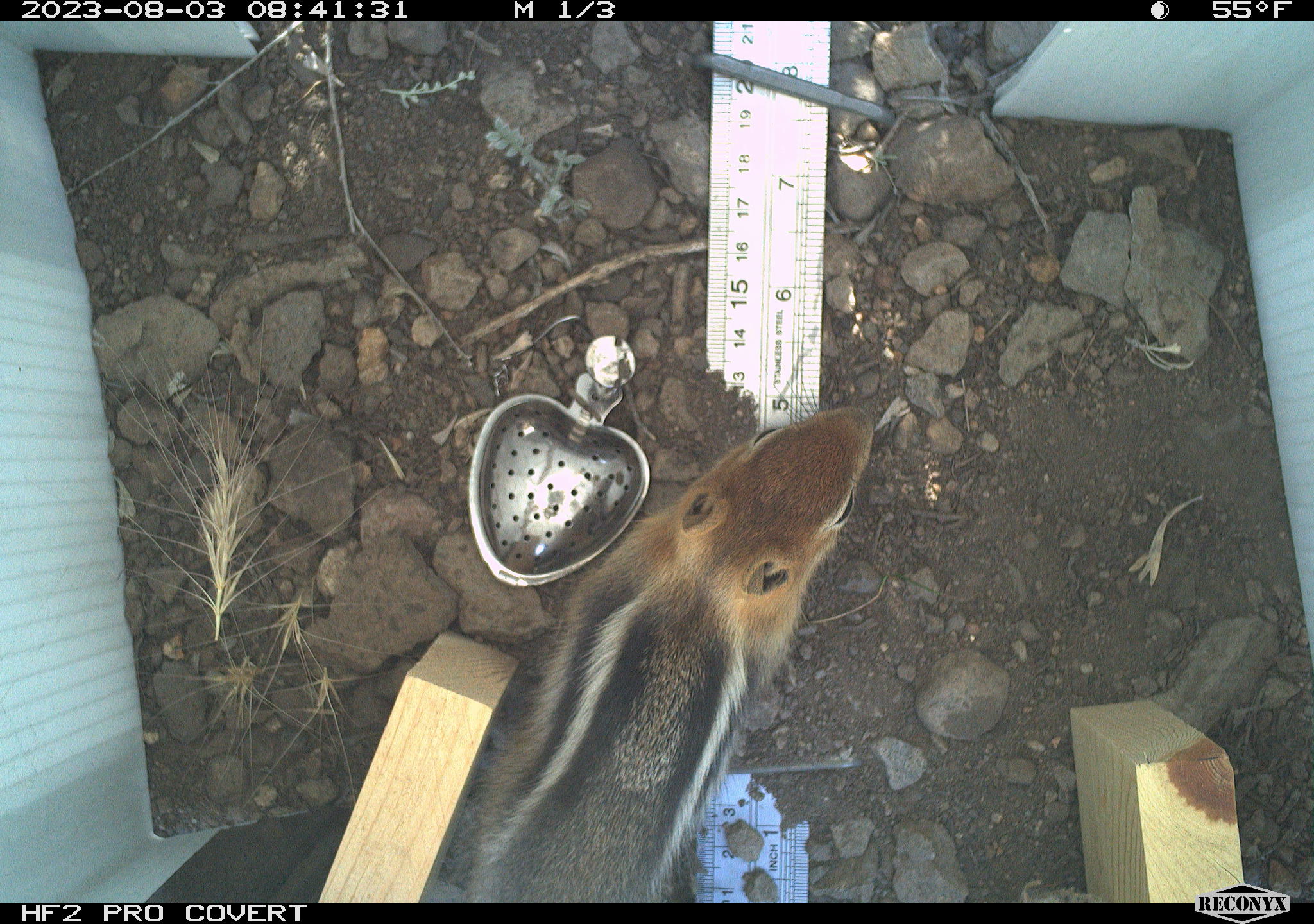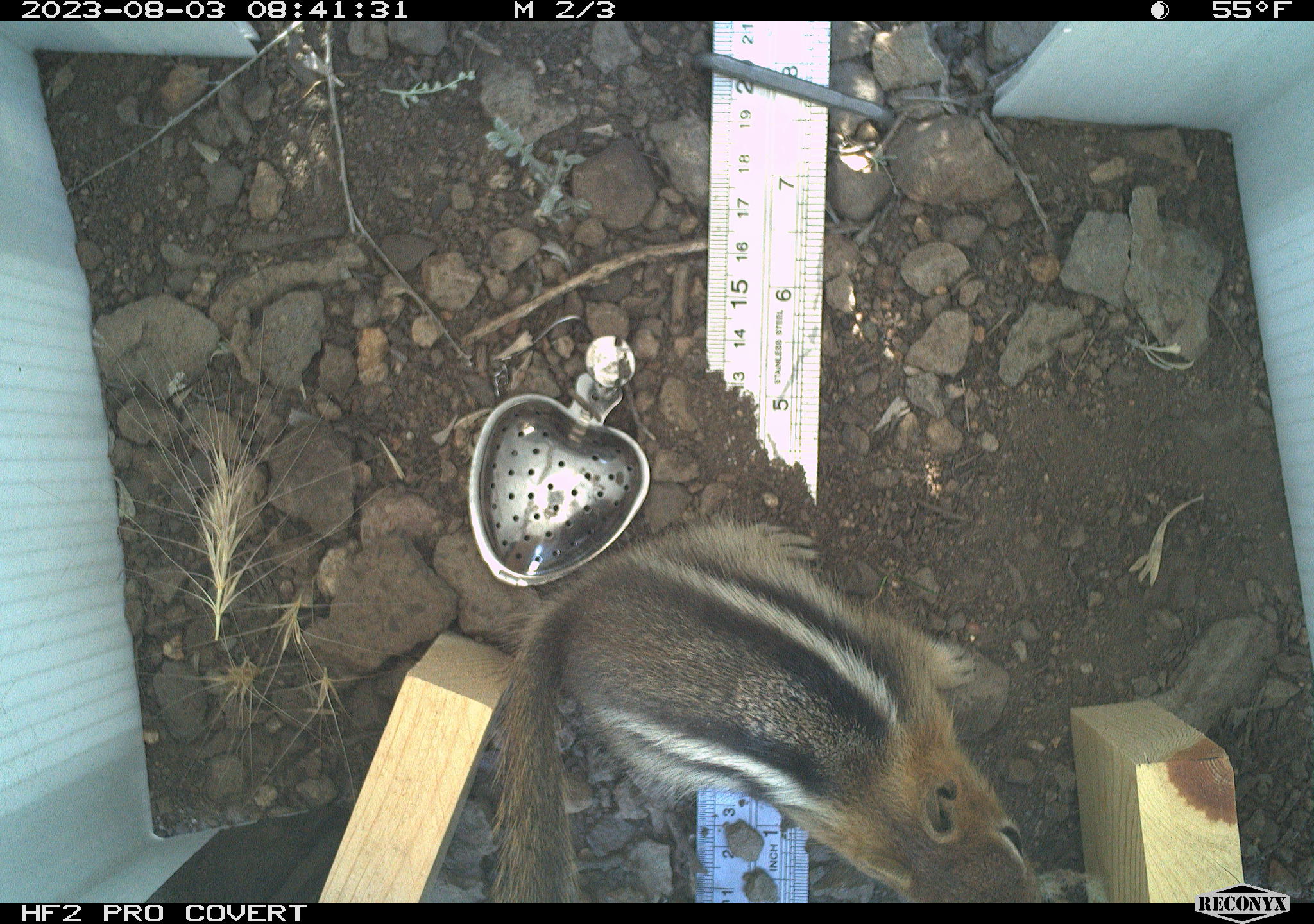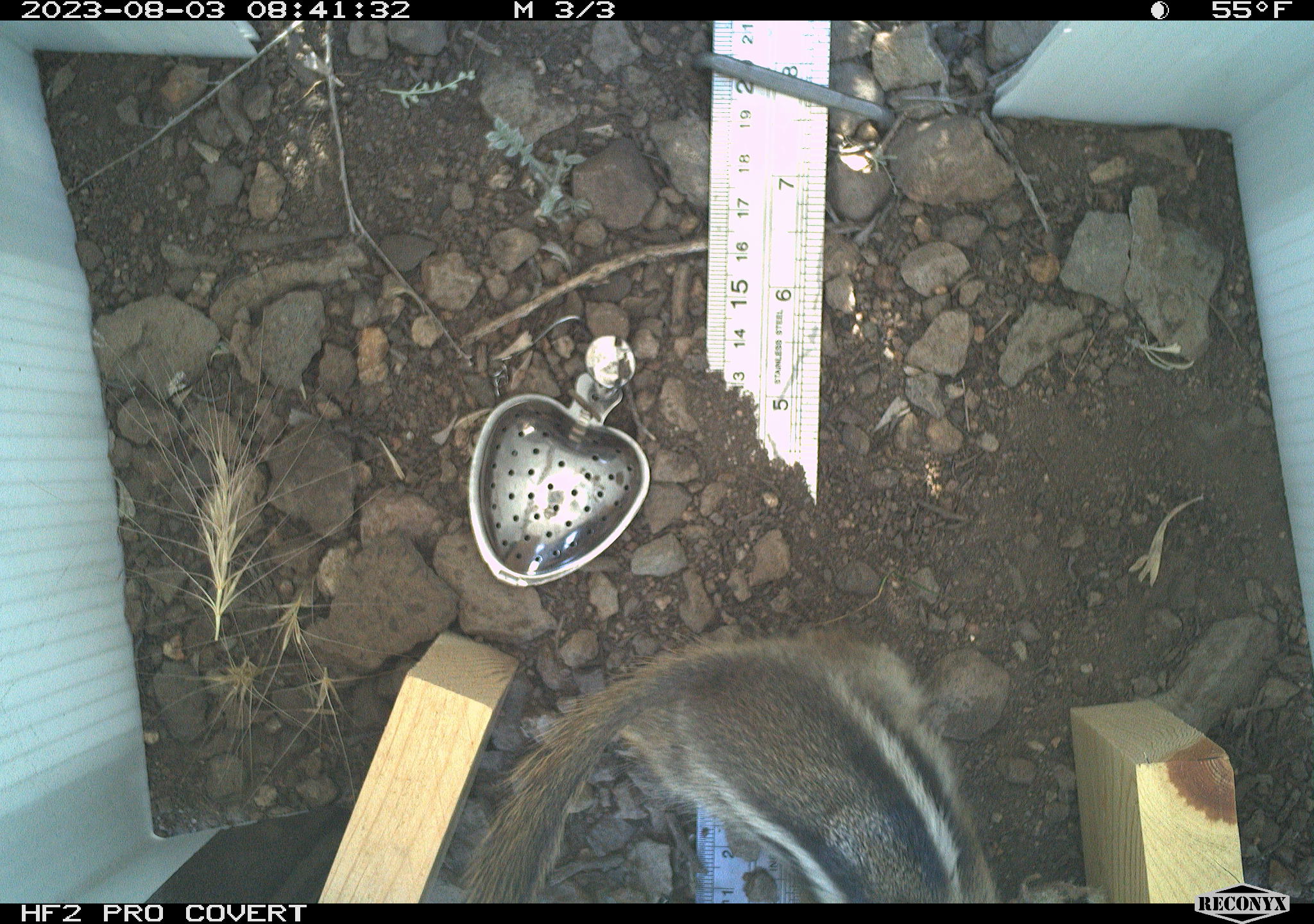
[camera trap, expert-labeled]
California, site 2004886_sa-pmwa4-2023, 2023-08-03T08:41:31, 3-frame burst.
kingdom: Animalia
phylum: Chordata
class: Mammalia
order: Rodentia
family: Sciuridae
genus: Callospermophilus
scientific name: Callospermophilus lateralis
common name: golden mantled ground squirrel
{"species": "golden mantled ground squirrel (Callospermophilus lateralis)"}